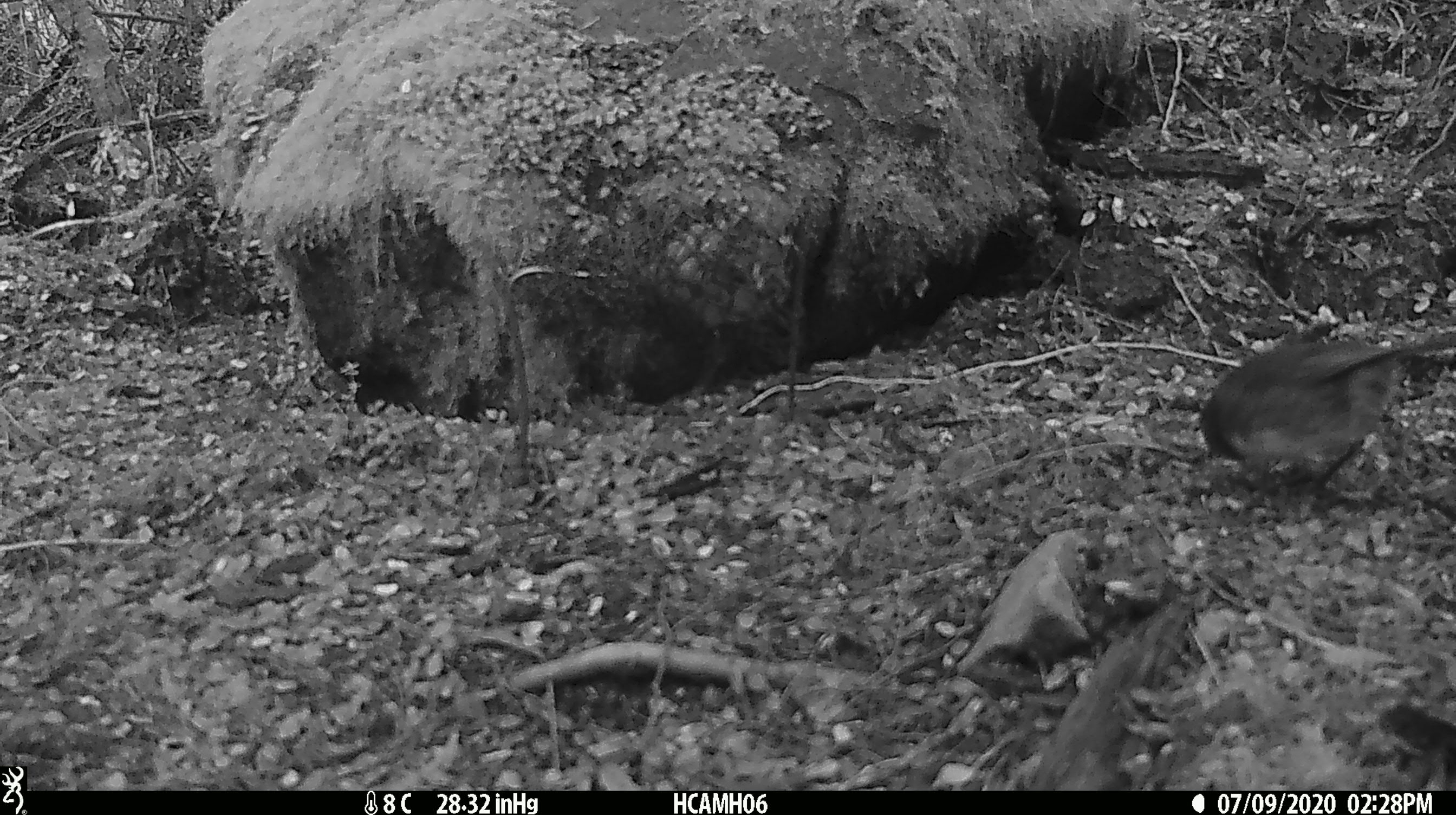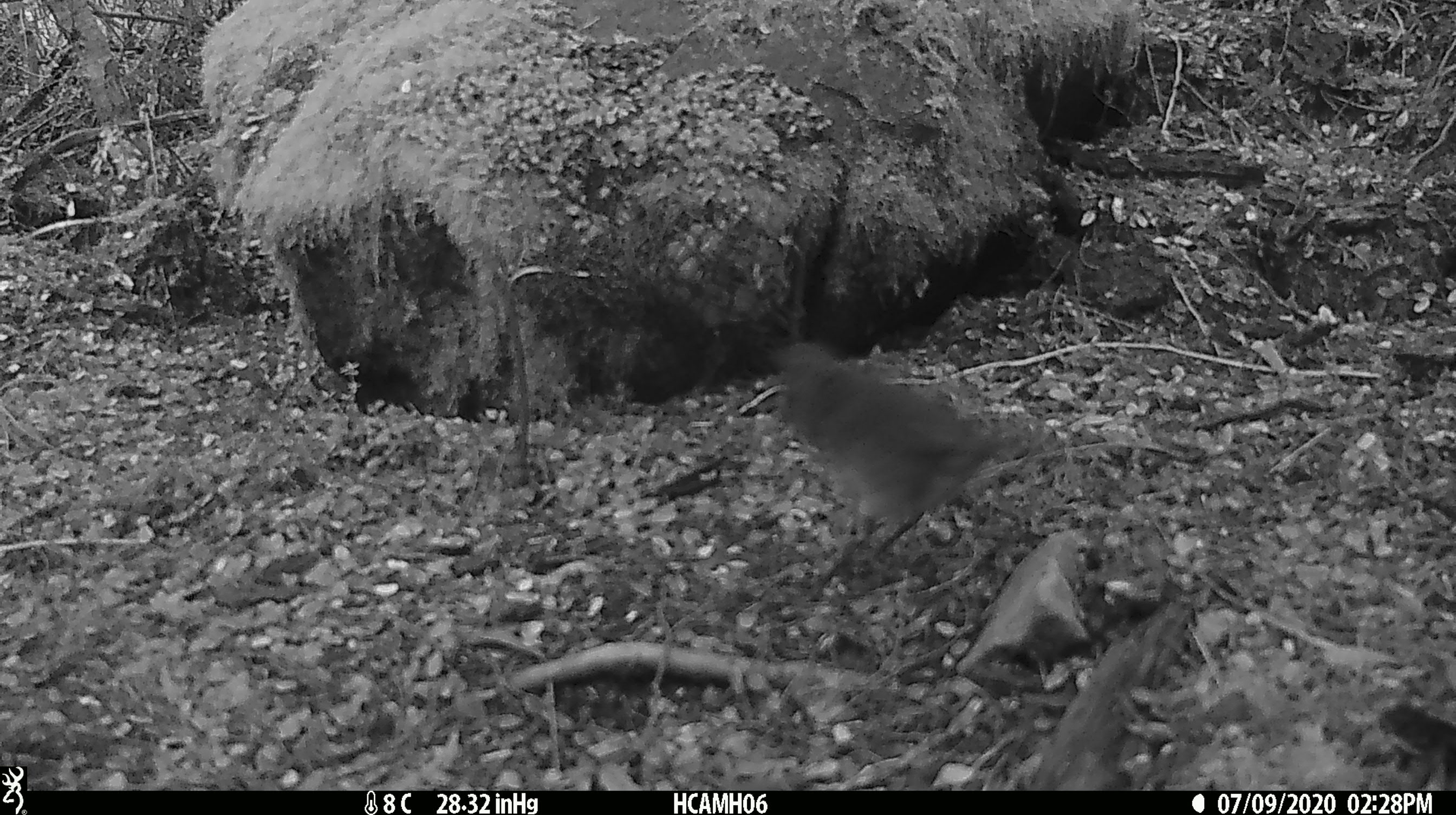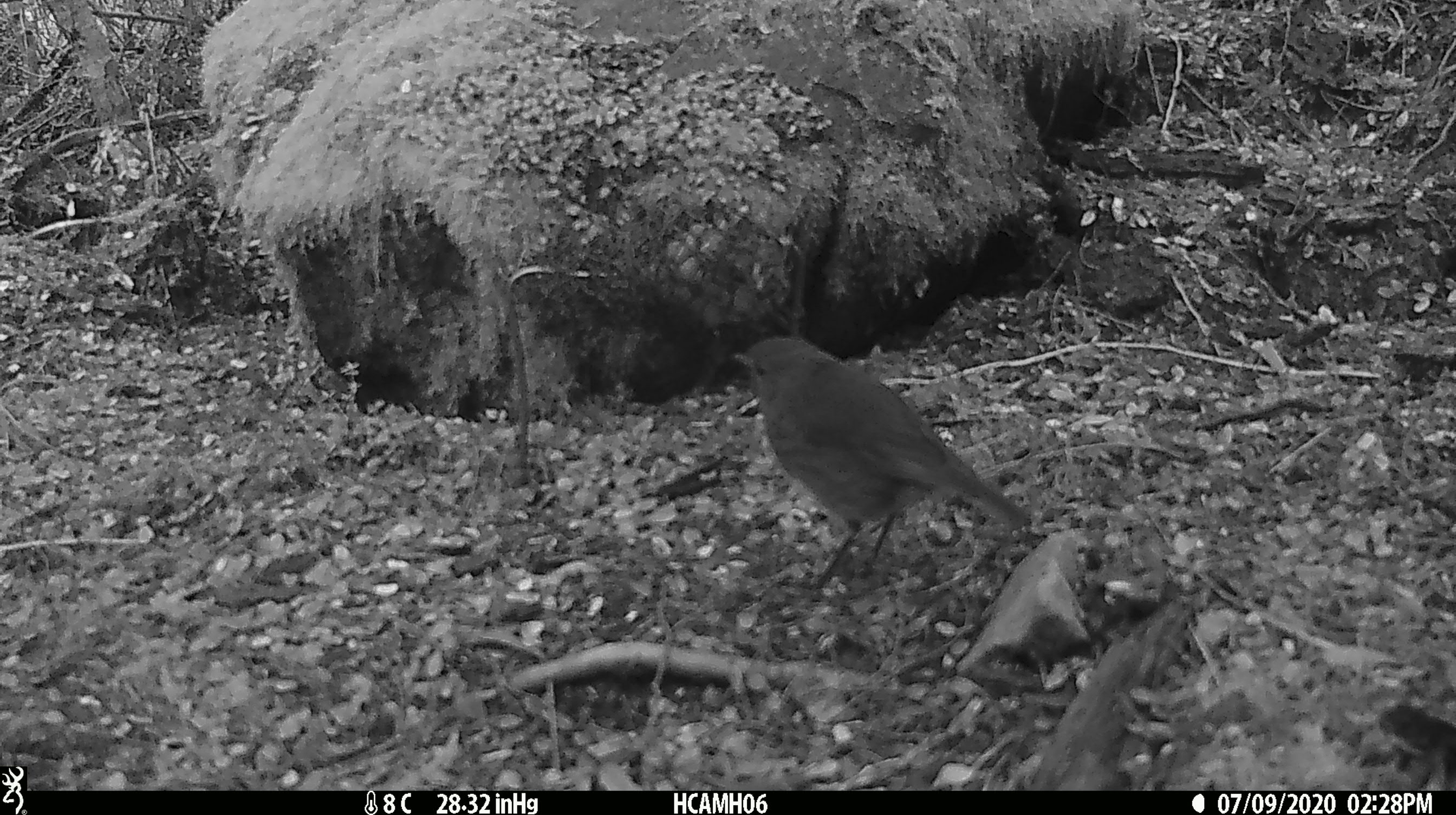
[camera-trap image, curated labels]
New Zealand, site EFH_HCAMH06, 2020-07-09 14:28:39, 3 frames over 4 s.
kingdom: Animalia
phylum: Chordata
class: Aves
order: Passeriformes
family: Petroicidae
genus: Petroica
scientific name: Petroica australis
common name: new zealand robin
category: robin